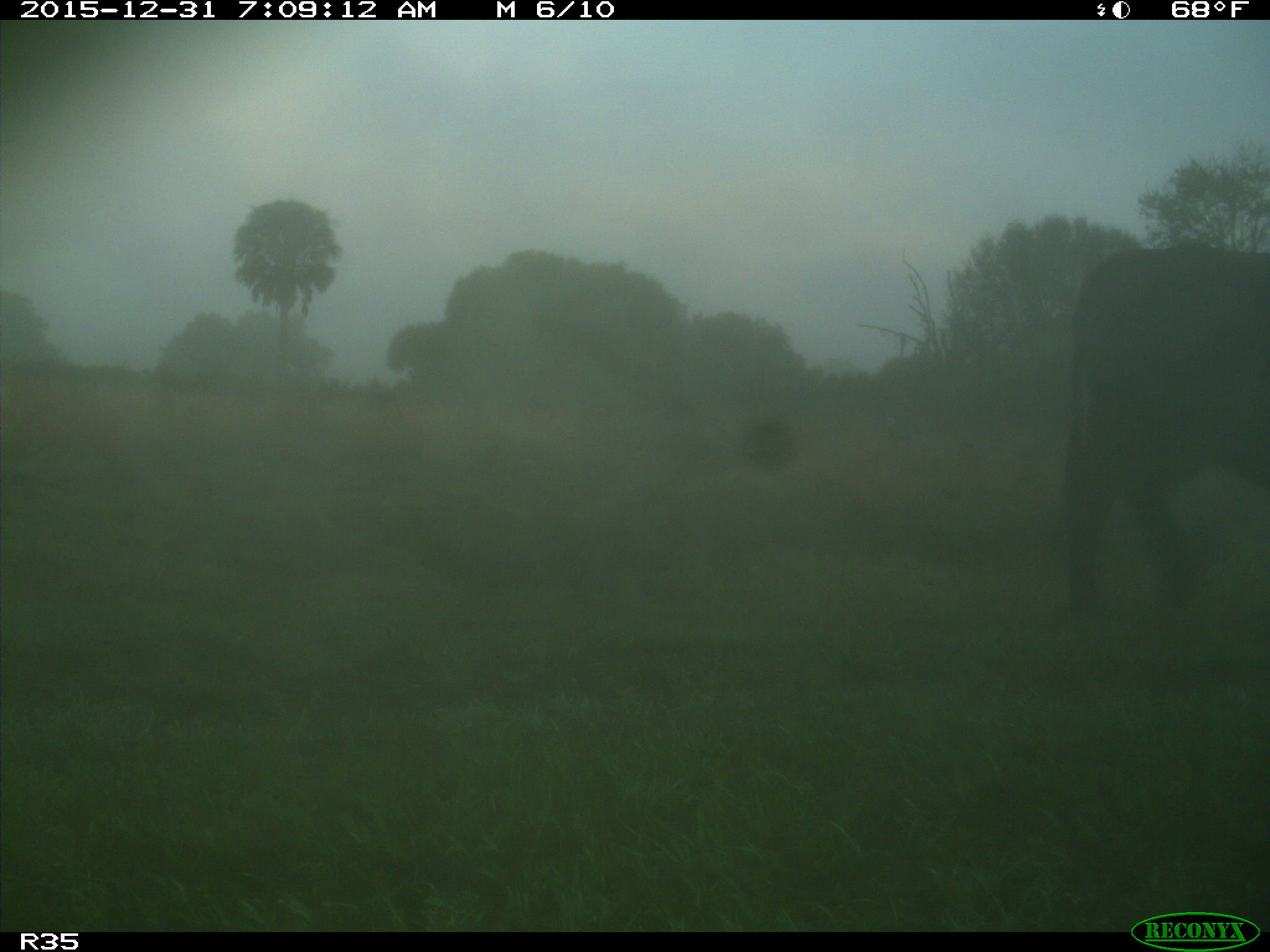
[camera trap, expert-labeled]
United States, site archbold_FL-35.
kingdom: Animalia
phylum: Chordata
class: Mammalia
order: Artiodactyla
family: Bovidae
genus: Bos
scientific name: Bos taurus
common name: domestic cow